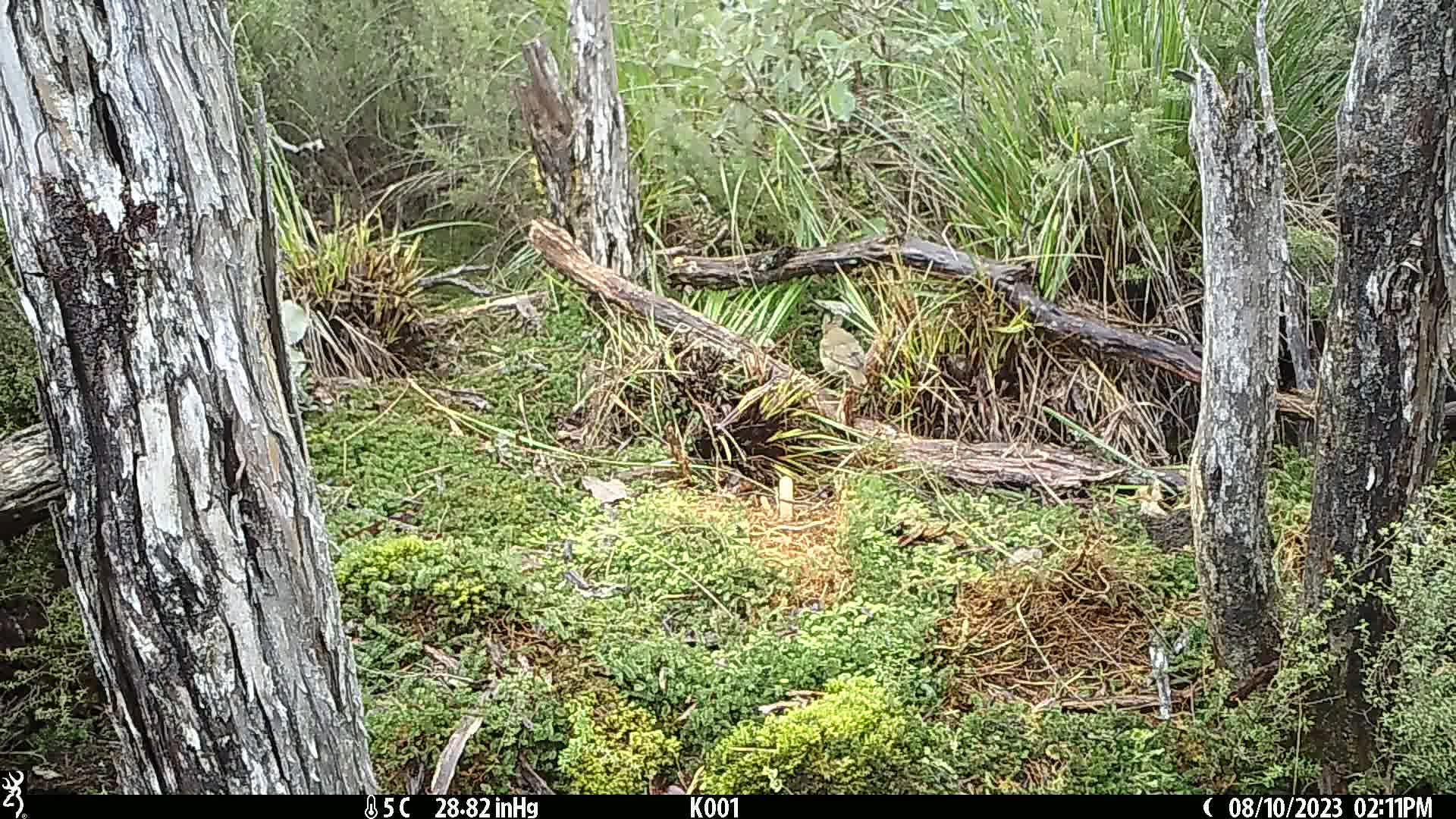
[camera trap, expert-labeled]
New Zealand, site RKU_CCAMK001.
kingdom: Animalia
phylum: Chordata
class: Aves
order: Passeriformes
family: Turdidae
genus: Turdus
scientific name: Turdus philomelos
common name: song thrush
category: thrush